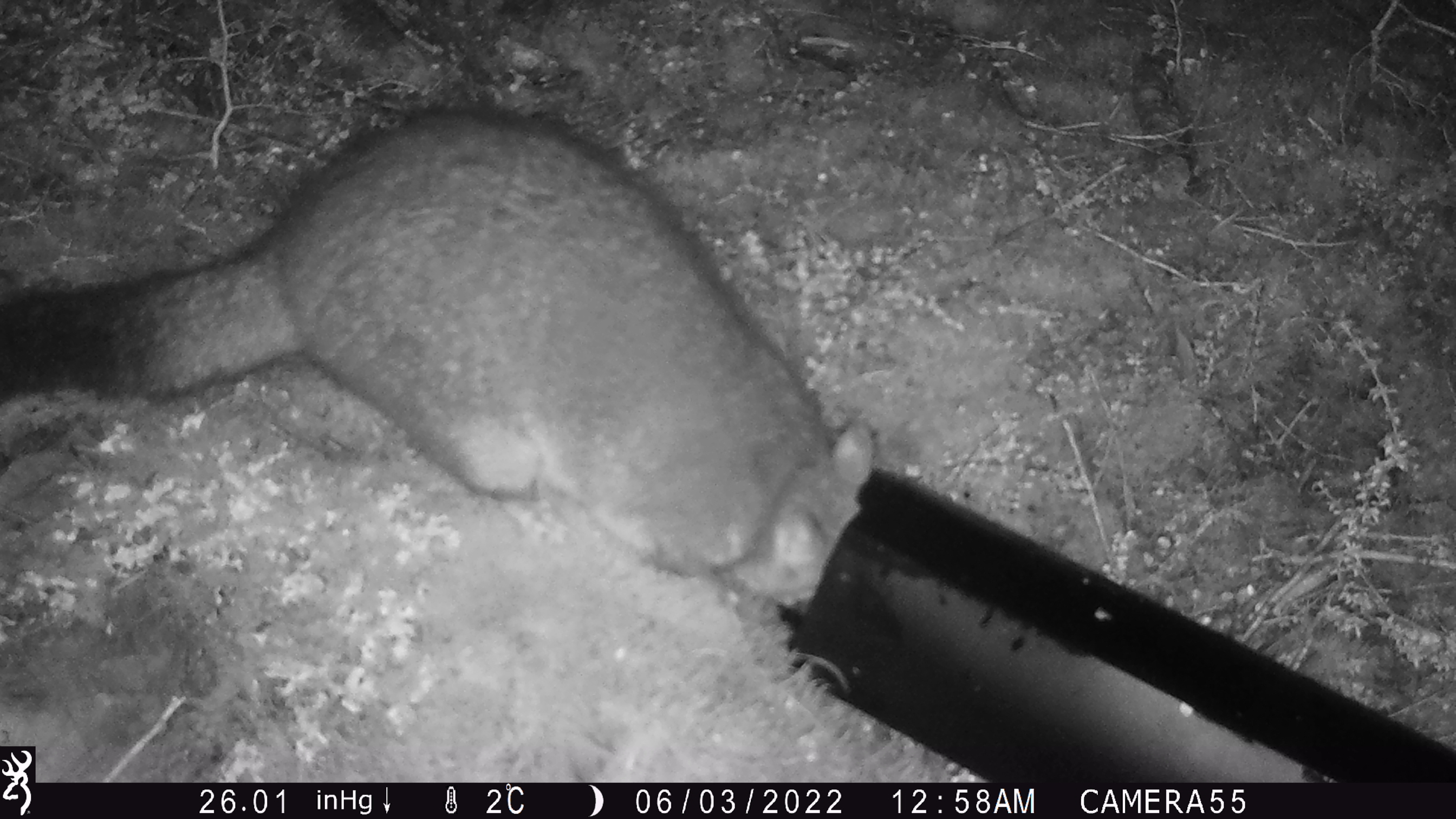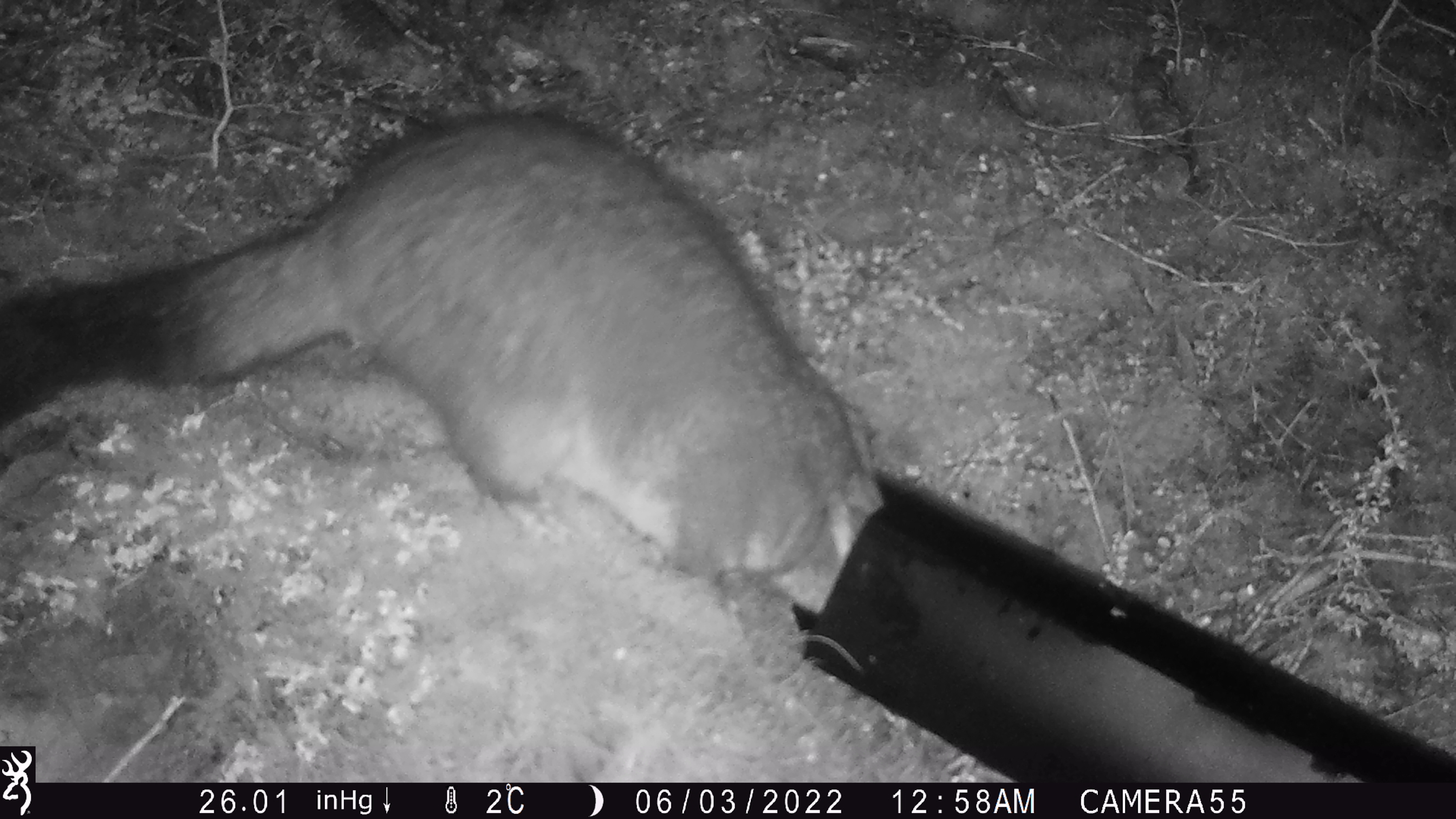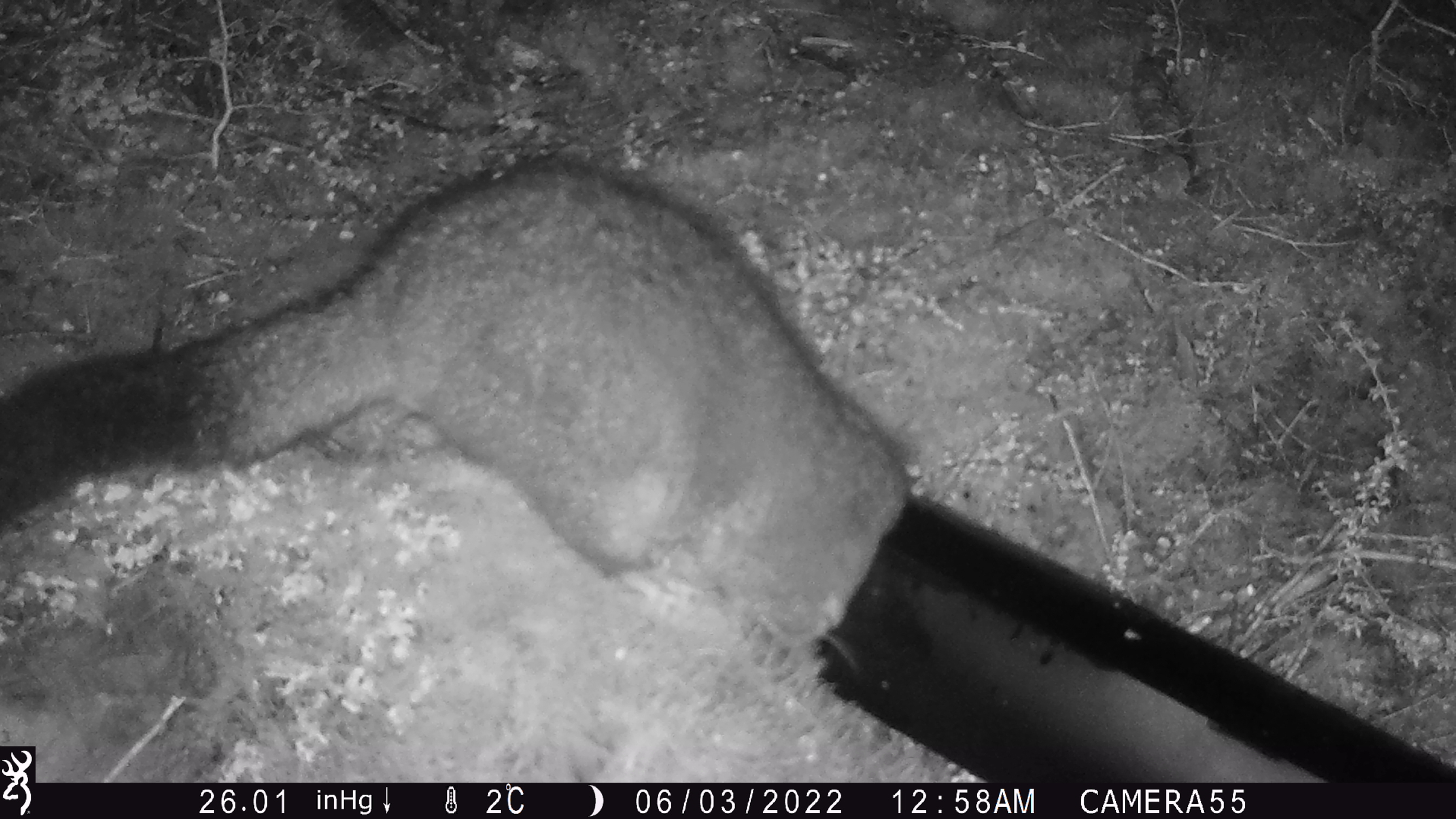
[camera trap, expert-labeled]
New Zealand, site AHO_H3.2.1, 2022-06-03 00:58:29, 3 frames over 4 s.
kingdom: Animalia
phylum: Chordata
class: Mammalia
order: Diprotodontia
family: Phalangeridae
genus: Trichosurus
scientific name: Trichosurus vulpecula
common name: common brushtail possum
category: possum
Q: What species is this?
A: Possum (common brushtail possum) (Trichosurus vulpecula).